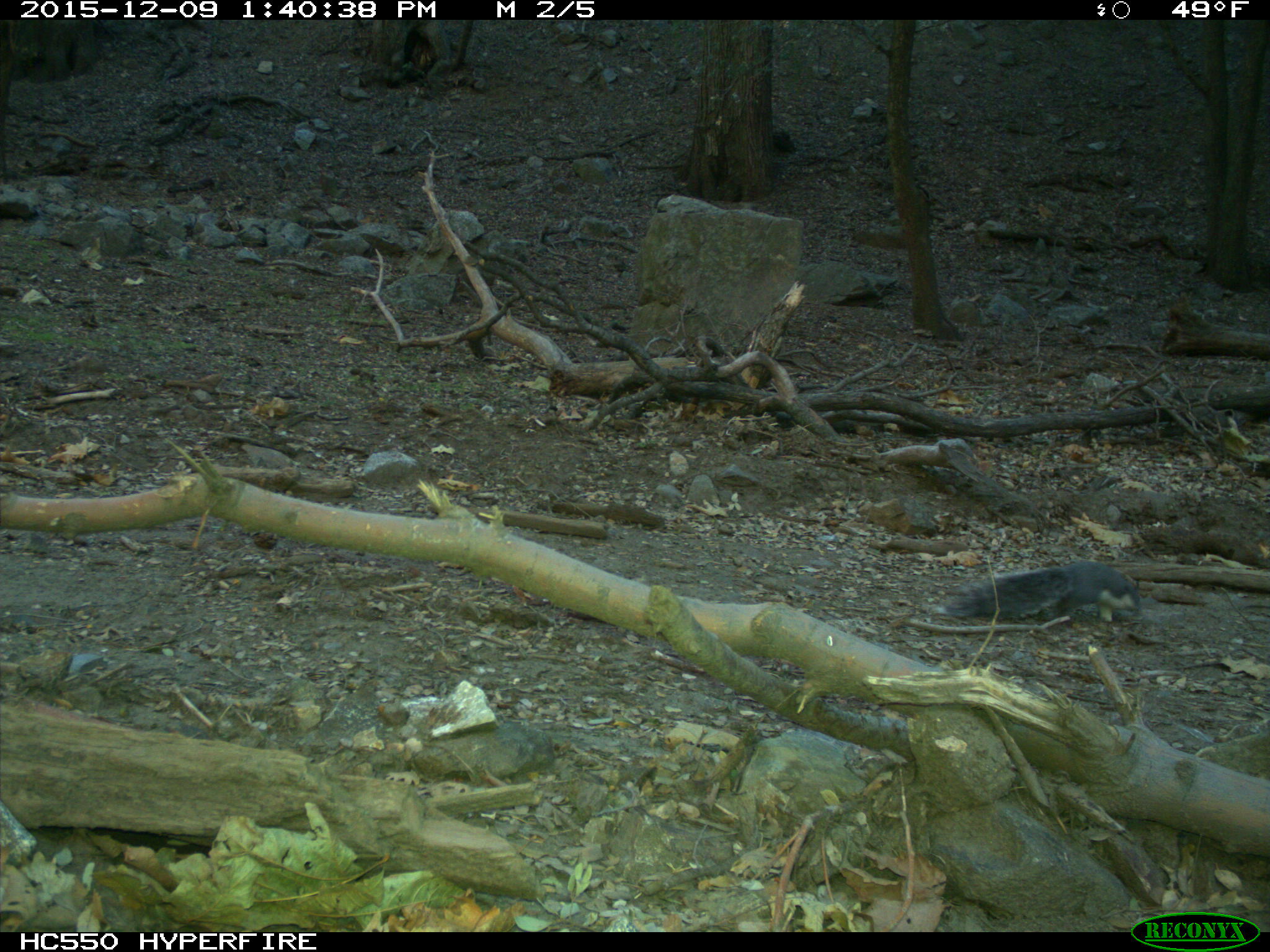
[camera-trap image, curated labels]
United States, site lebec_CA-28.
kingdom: Animalia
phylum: Chordata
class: Mammalia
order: Rodentia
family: Sciuridae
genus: Sciurus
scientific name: Sciurus carolinensis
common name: eastern gray squirrel